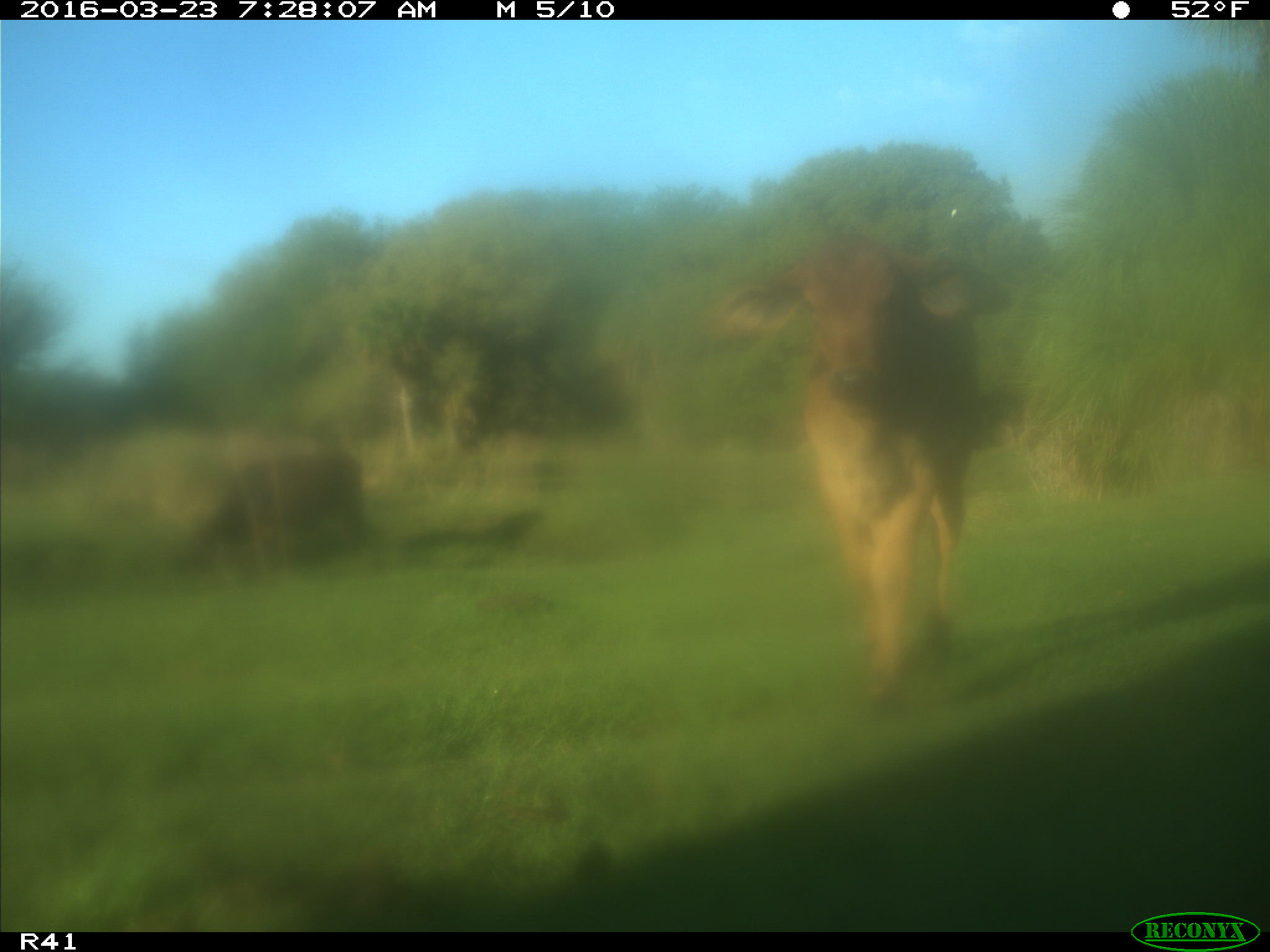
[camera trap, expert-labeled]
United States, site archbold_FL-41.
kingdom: Animalia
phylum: Chordata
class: Mammalia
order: Artiodactyla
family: Bovidae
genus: Bos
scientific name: Bos taurus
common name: domestic cow